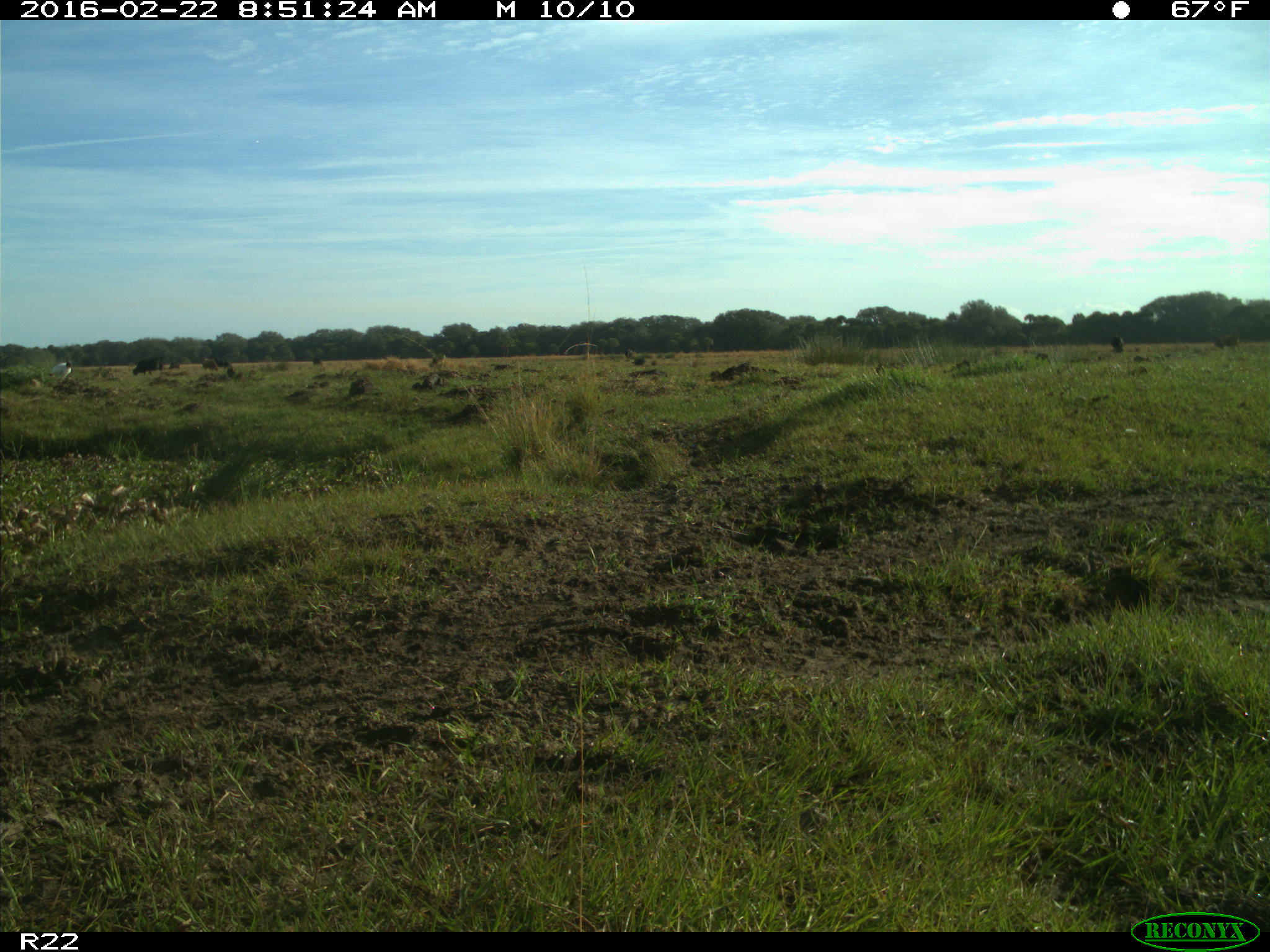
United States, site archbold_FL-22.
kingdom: Animalia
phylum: Chordata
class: Mammalia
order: Artiodactyla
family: Bovidae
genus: Bos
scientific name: Bos taurus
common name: domestic cow